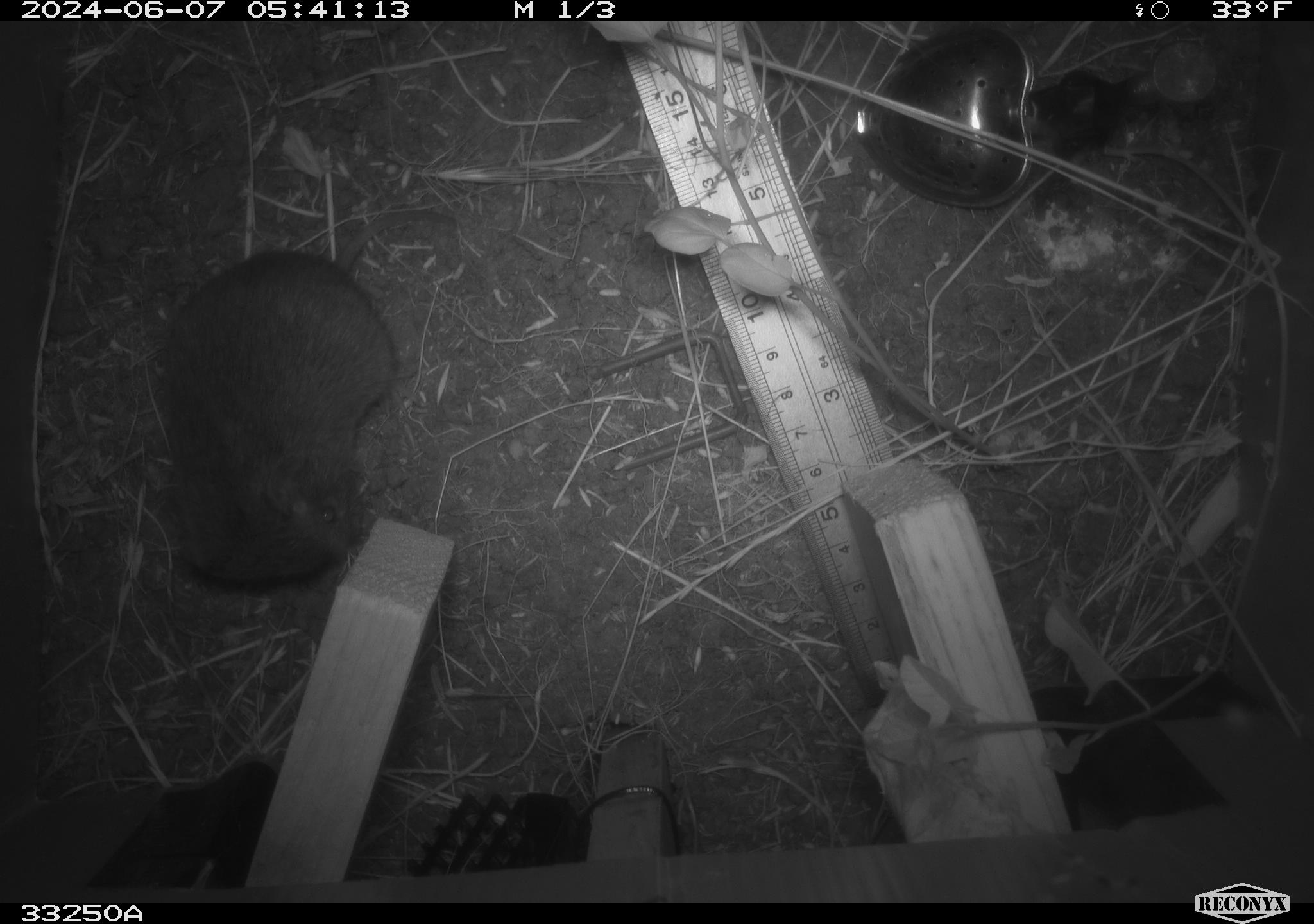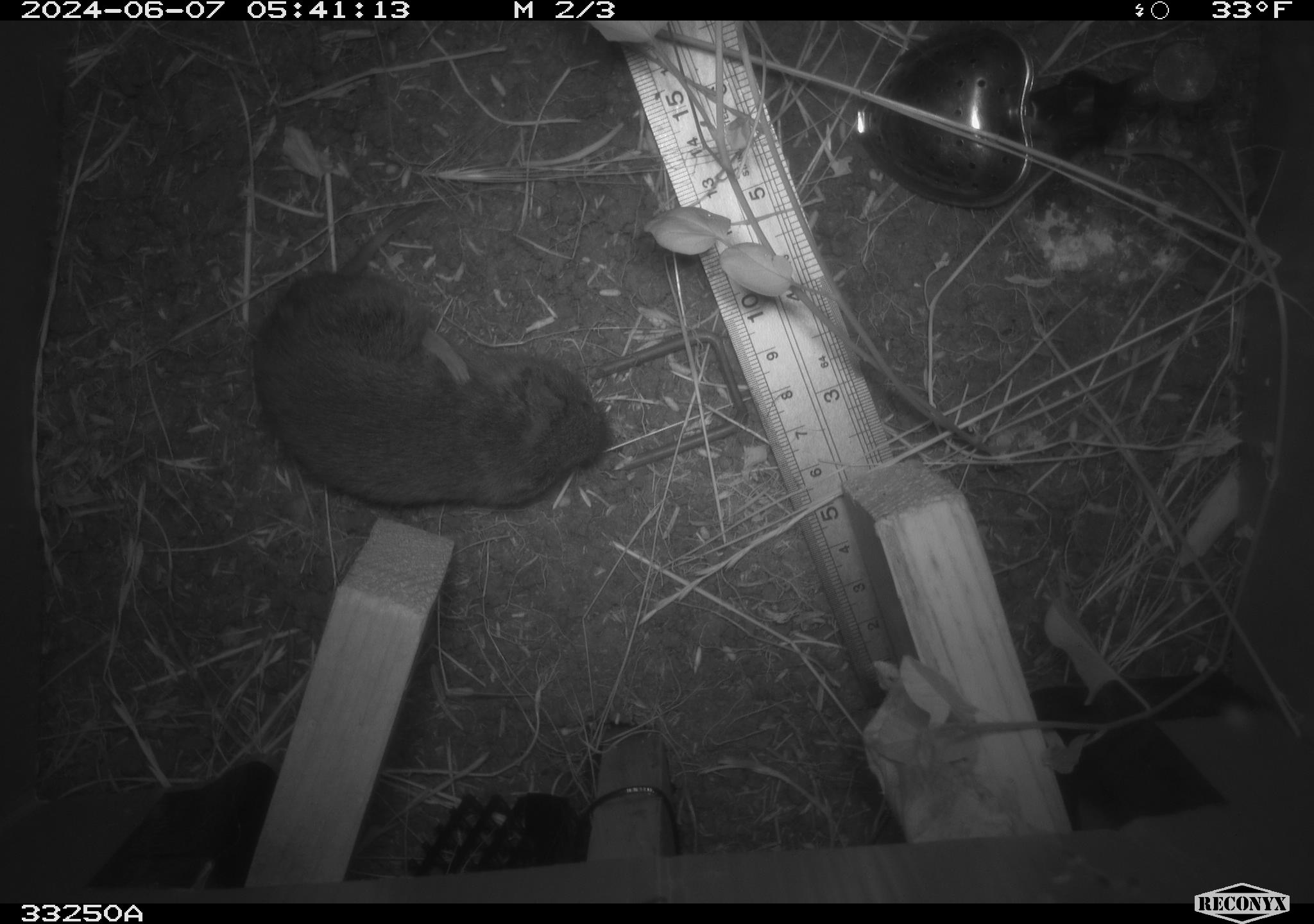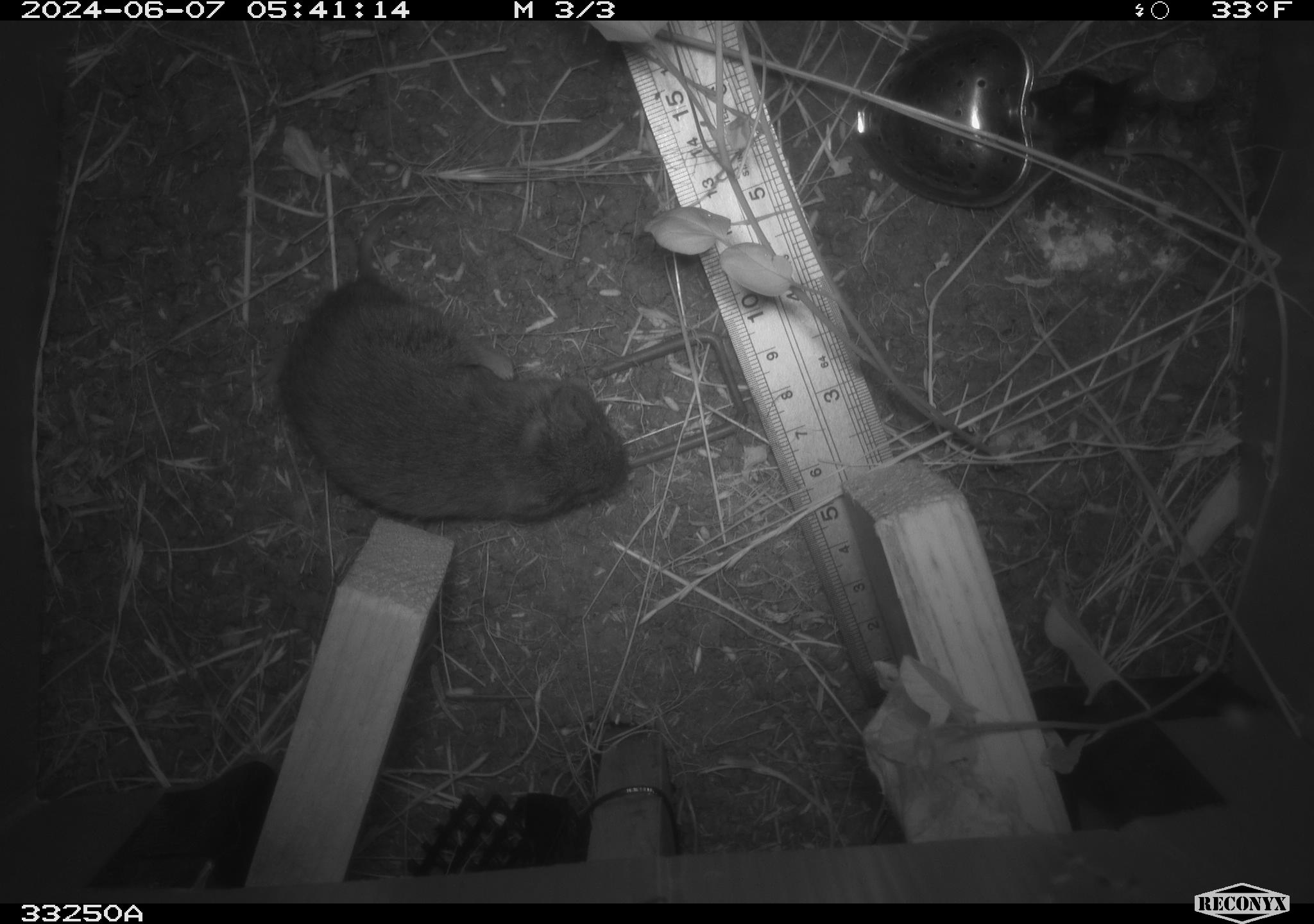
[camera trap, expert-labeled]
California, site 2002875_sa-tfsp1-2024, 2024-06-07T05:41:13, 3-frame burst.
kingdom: Animalia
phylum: Chordata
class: Mammalia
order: Rodentia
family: Cricetidae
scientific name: Arvicolinae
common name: voles, lemmings, and muskrats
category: arvicolinae subfamily